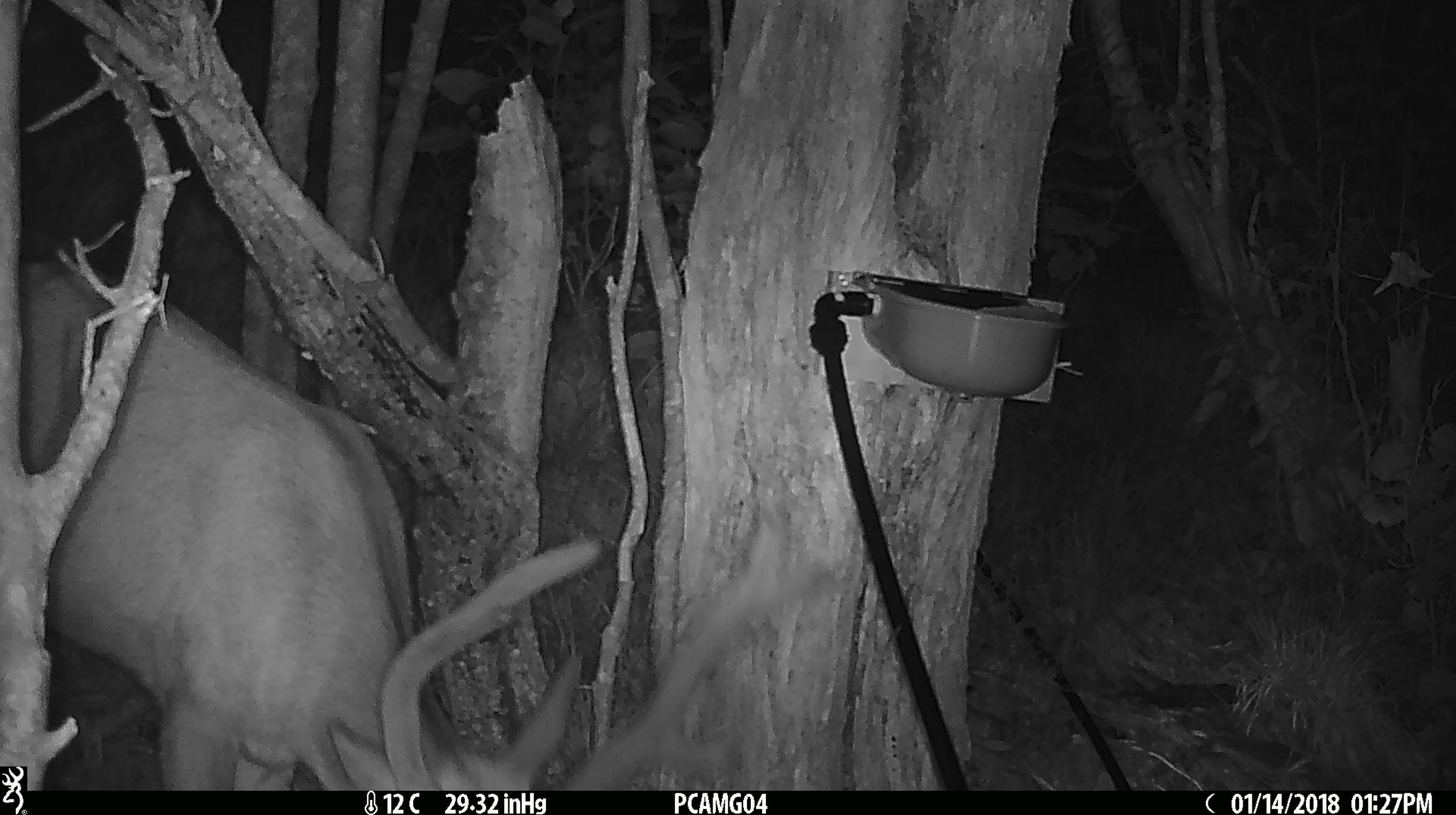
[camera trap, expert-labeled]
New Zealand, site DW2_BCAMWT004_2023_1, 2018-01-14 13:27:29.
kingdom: Animalia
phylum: Chordata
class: Mammalia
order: Artiodactyla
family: Cervidae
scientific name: Cervidae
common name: deer